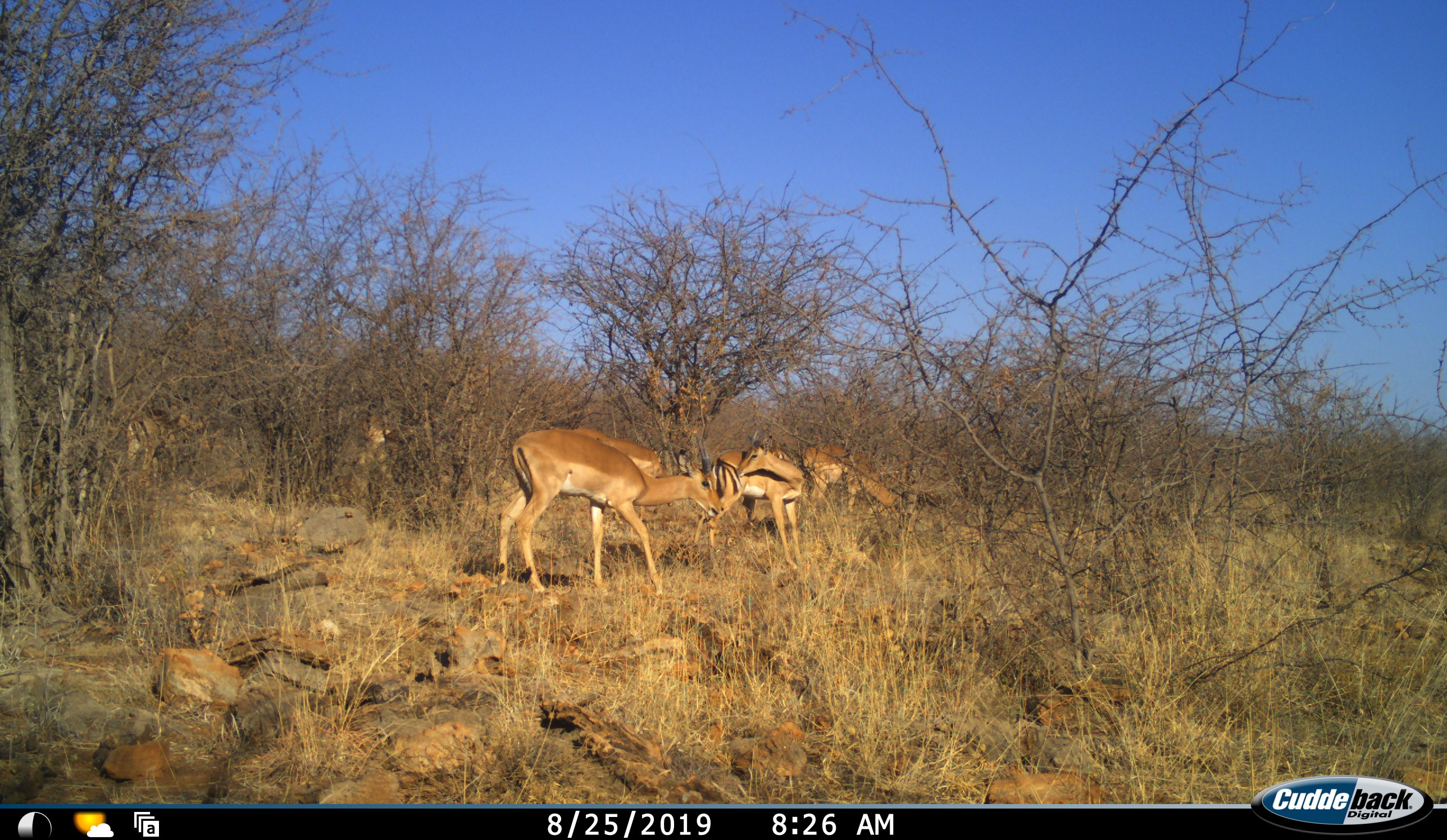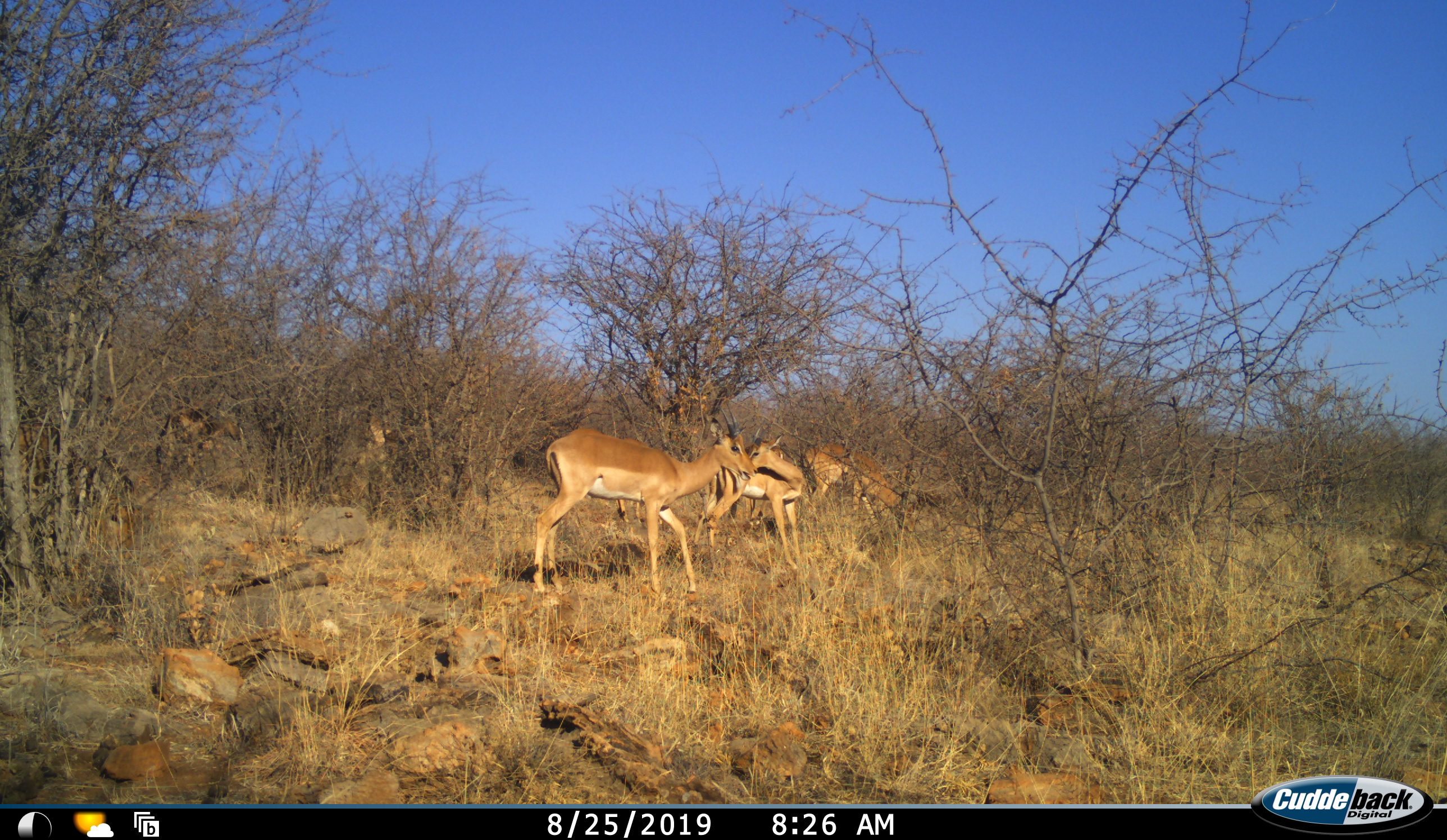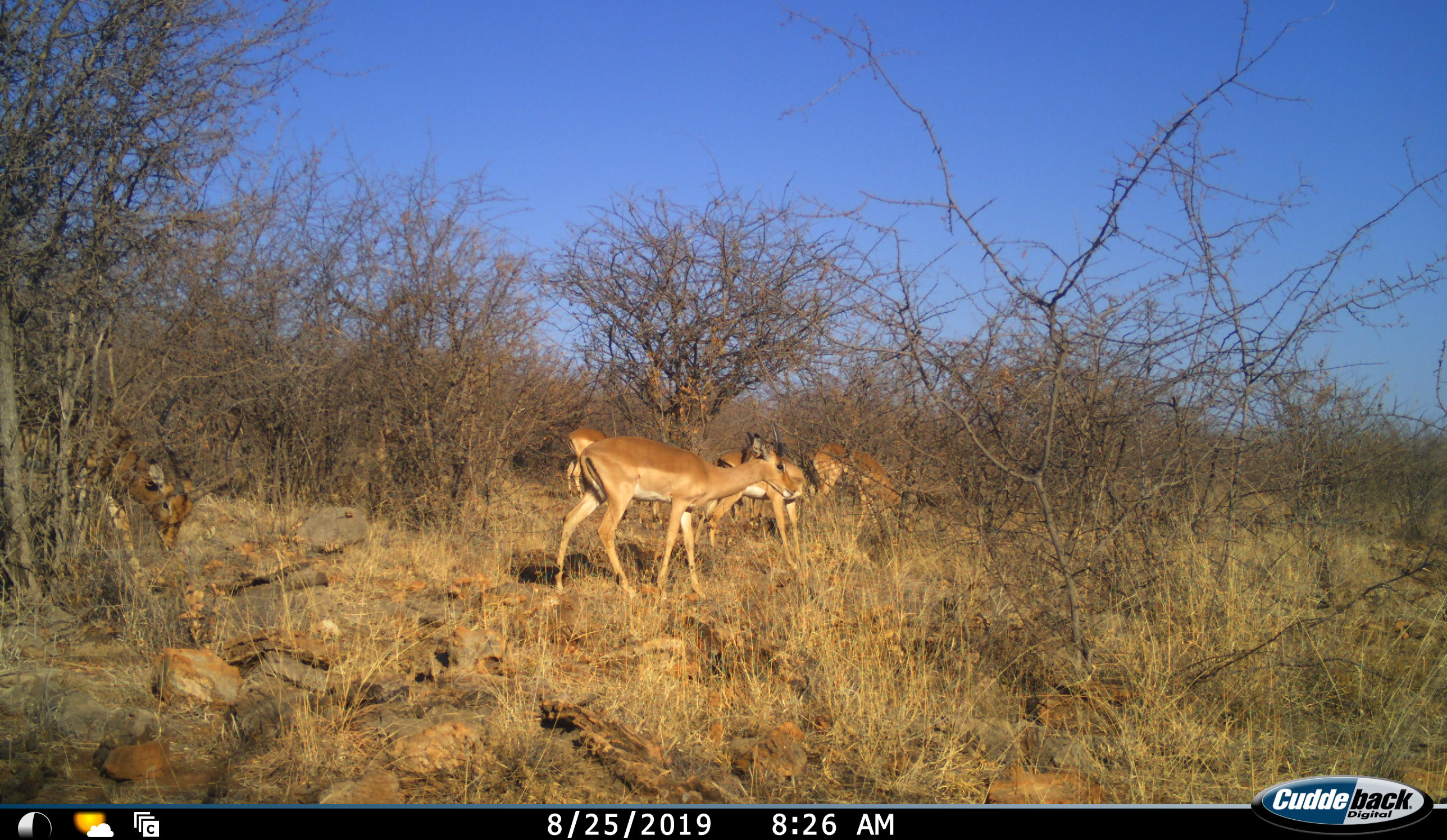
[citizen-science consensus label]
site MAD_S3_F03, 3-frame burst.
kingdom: Animalia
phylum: Chordata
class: Mammalia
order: Artiodactyla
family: Bovidae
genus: Aepyceros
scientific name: Aepyceros melampus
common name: impala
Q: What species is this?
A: Impala (Aepyceros melampus).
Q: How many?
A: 6.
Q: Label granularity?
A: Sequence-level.